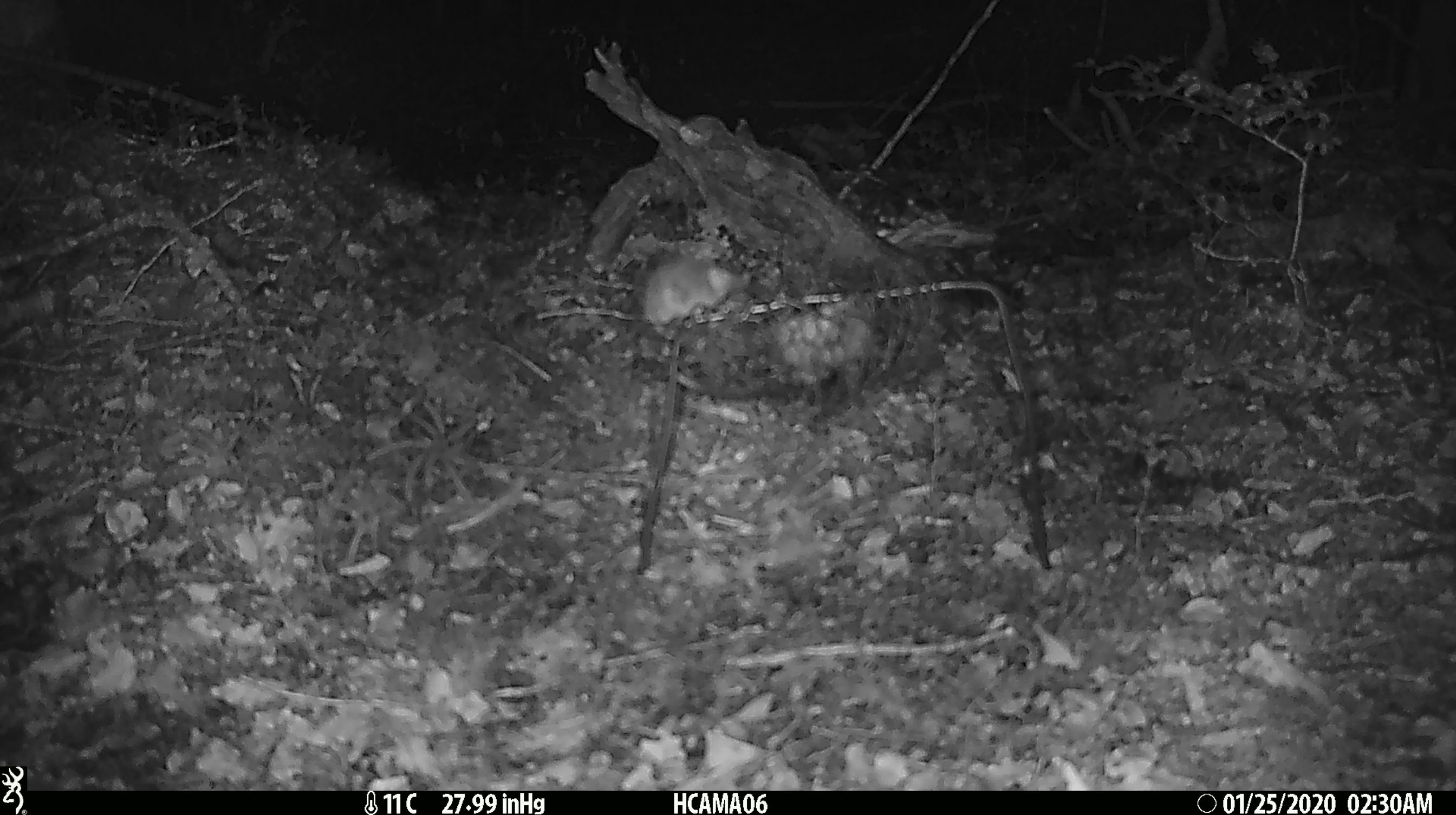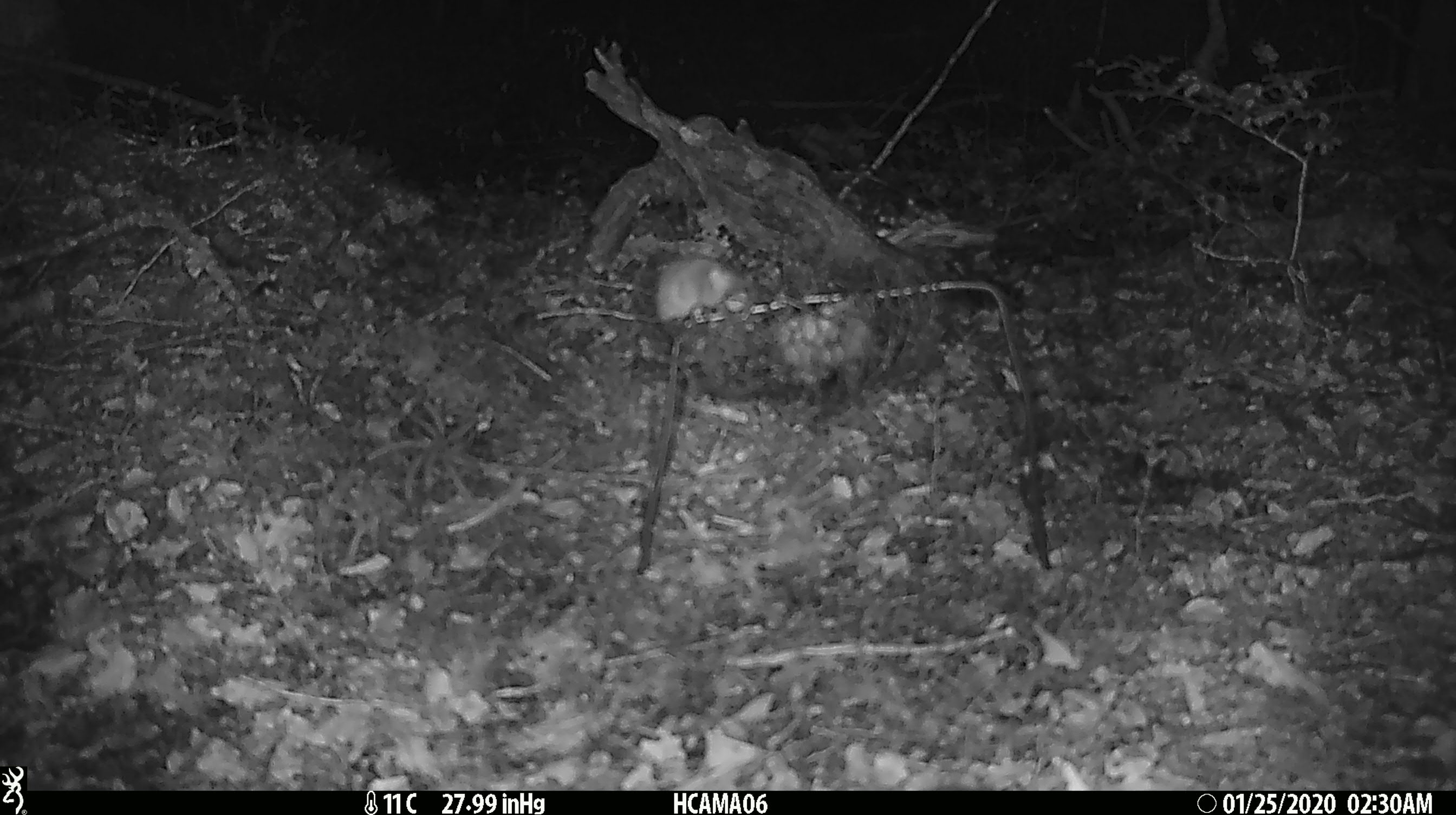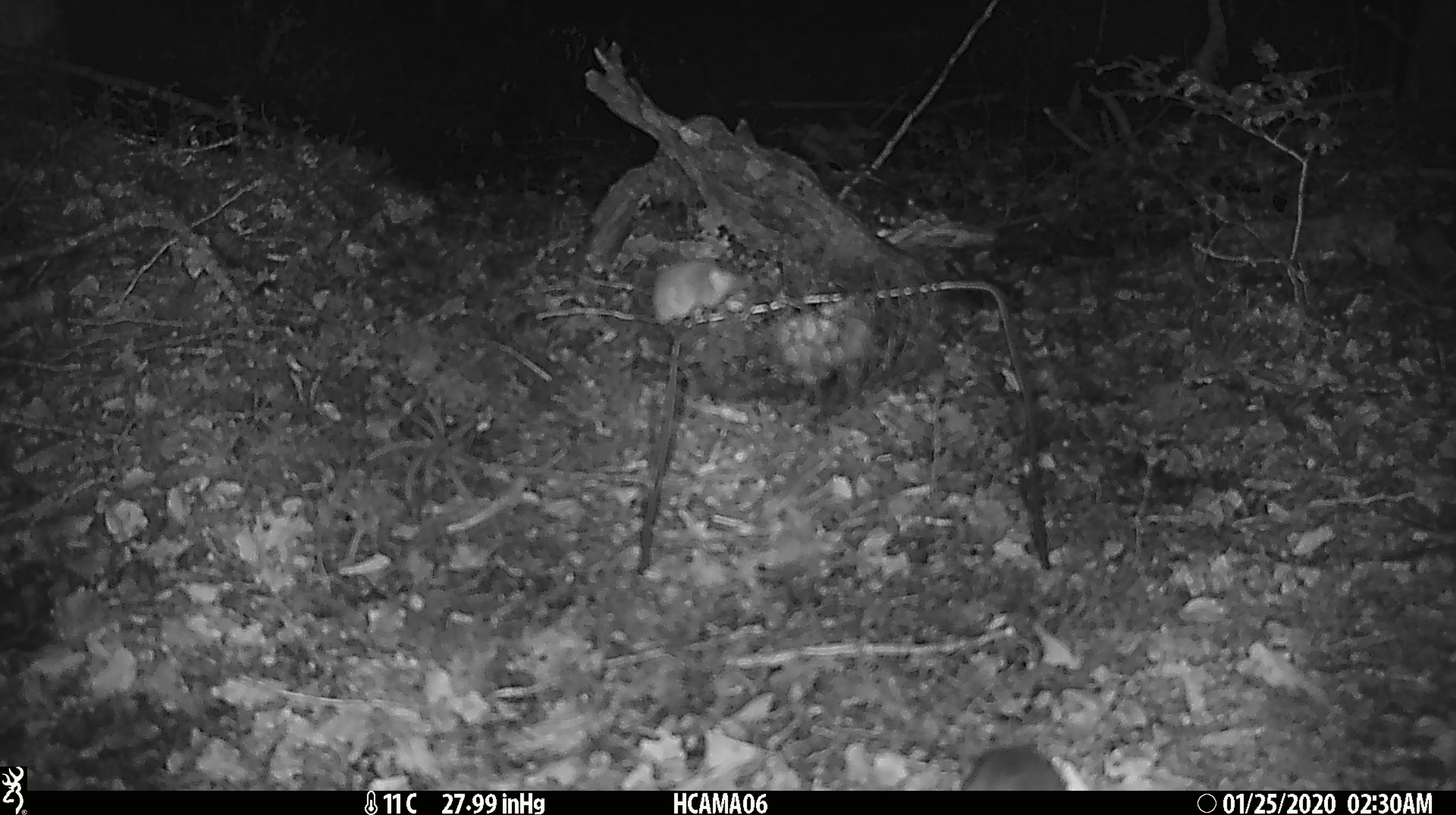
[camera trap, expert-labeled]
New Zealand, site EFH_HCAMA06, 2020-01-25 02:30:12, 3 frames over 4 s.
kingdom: Animalia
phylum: Chordata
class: Mammalia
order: Rodentia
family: Muridae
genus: Mus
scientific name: Mus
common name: mouse